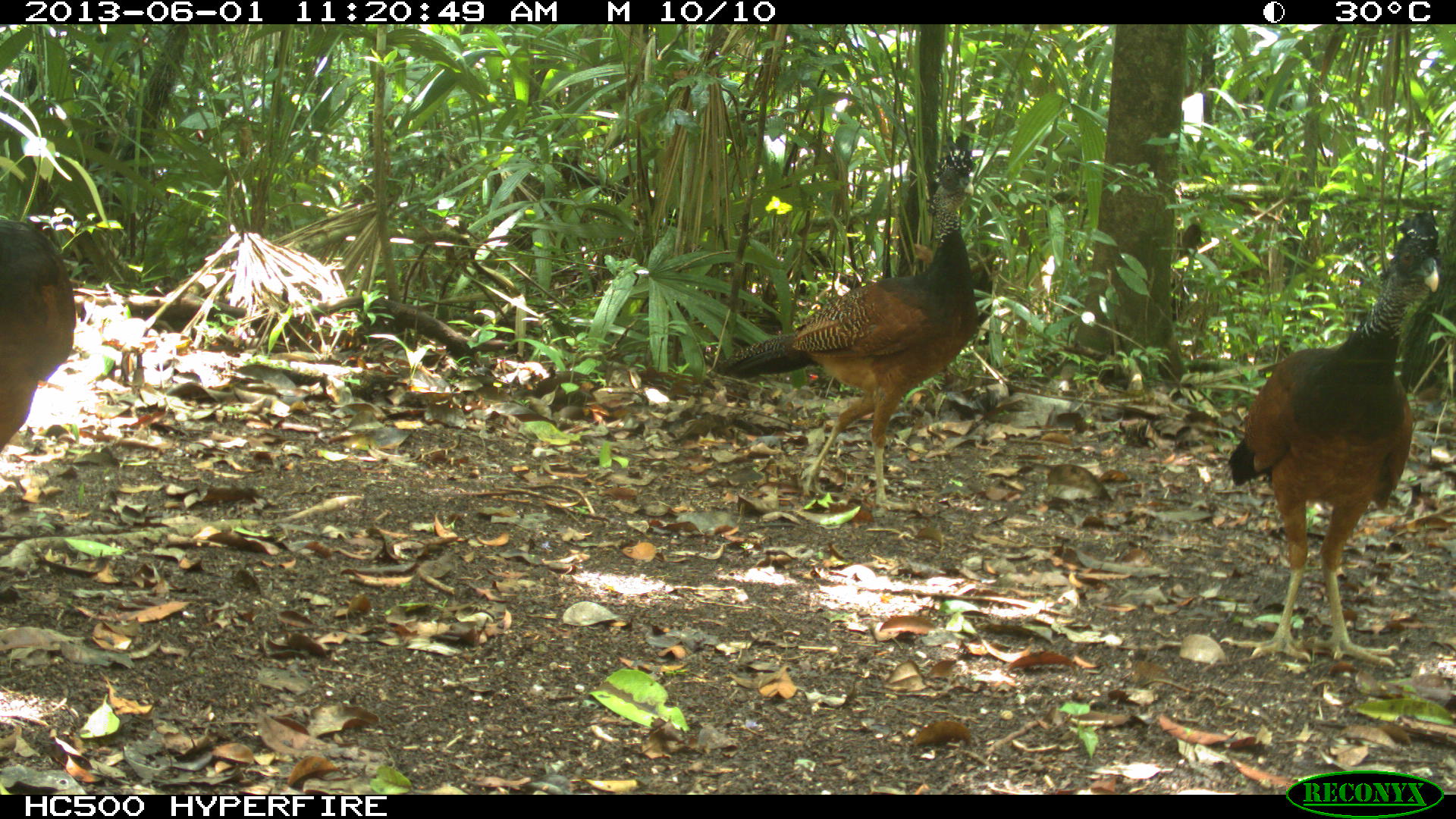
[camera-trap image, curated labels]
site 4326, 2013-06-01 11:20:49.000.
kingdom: Animalia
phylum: Chordata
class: Aves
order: Galliformes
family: Cracidae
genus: Crax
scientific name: Crax rubra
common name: great curassow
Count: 3.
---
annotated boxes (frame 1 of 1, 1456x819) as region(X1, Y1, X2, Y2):
crax rubra: region(707, 139, 979, 512); region(1228, 205, 1442, 663); region(0, 209, 83, 450)